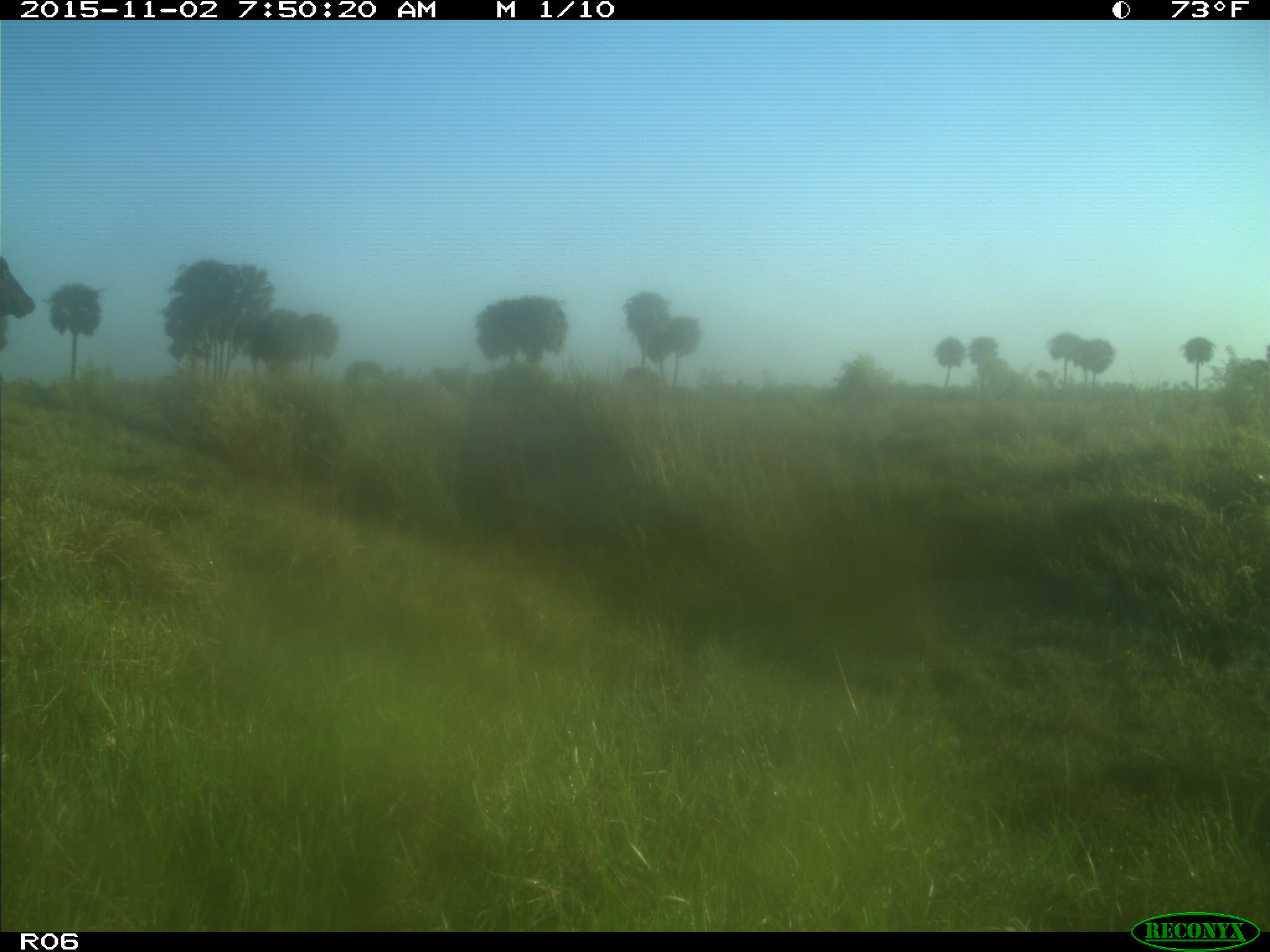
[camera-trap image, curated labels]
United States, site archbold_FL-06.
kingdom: Animalia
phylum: Chordata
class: Mammalia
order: Artiodactyla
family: Bovidae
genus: Bos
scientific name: Bos taurus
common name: domestic cow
Bos taurus (domestic cow).